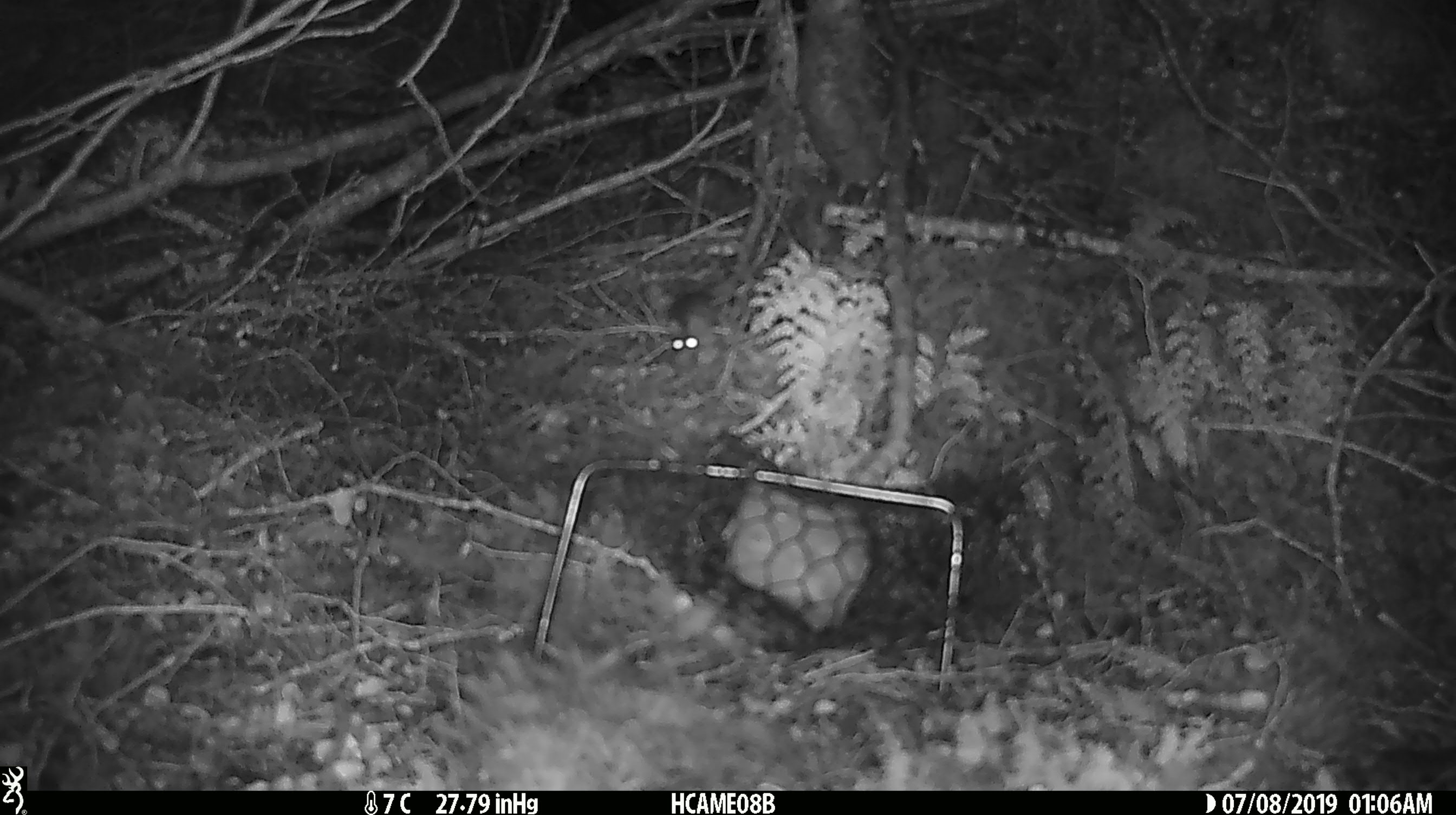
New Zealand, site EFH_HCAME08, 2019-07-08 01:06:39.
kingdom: Animalia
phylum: Chordata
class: Mammalia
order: Rodentia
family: Muridae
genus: Mus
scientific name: Mus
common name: mouse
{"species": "mouse (Mus)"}